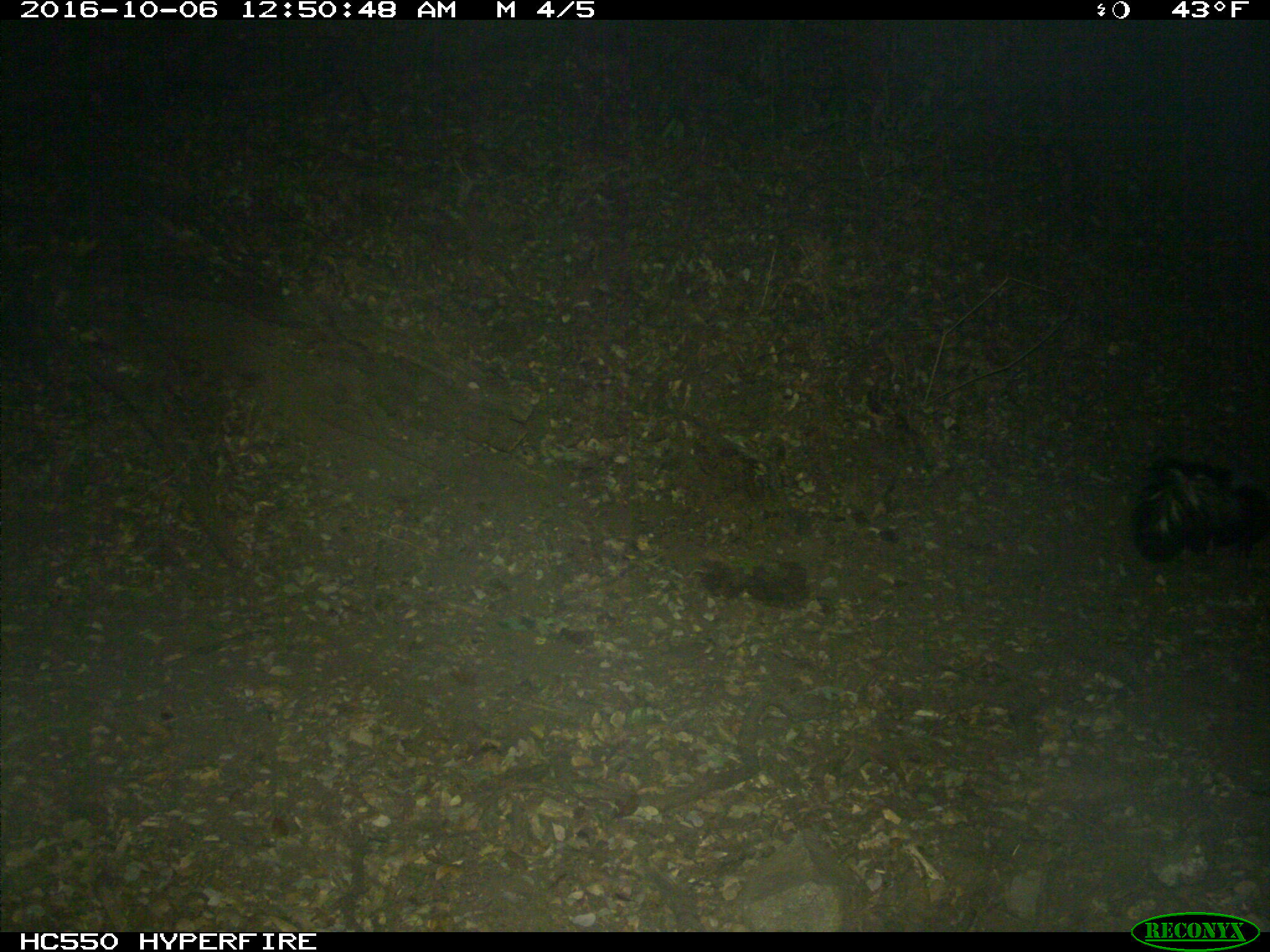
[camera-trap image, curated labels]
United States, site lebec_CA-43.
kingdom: Animalia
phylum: Chordata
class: Mammalia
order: Carnivora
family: Mephitidae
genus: Mephitis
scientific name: Mephitis mephitis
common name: striped skunk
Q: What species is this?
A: Mephitis mephitis (striped skunk).